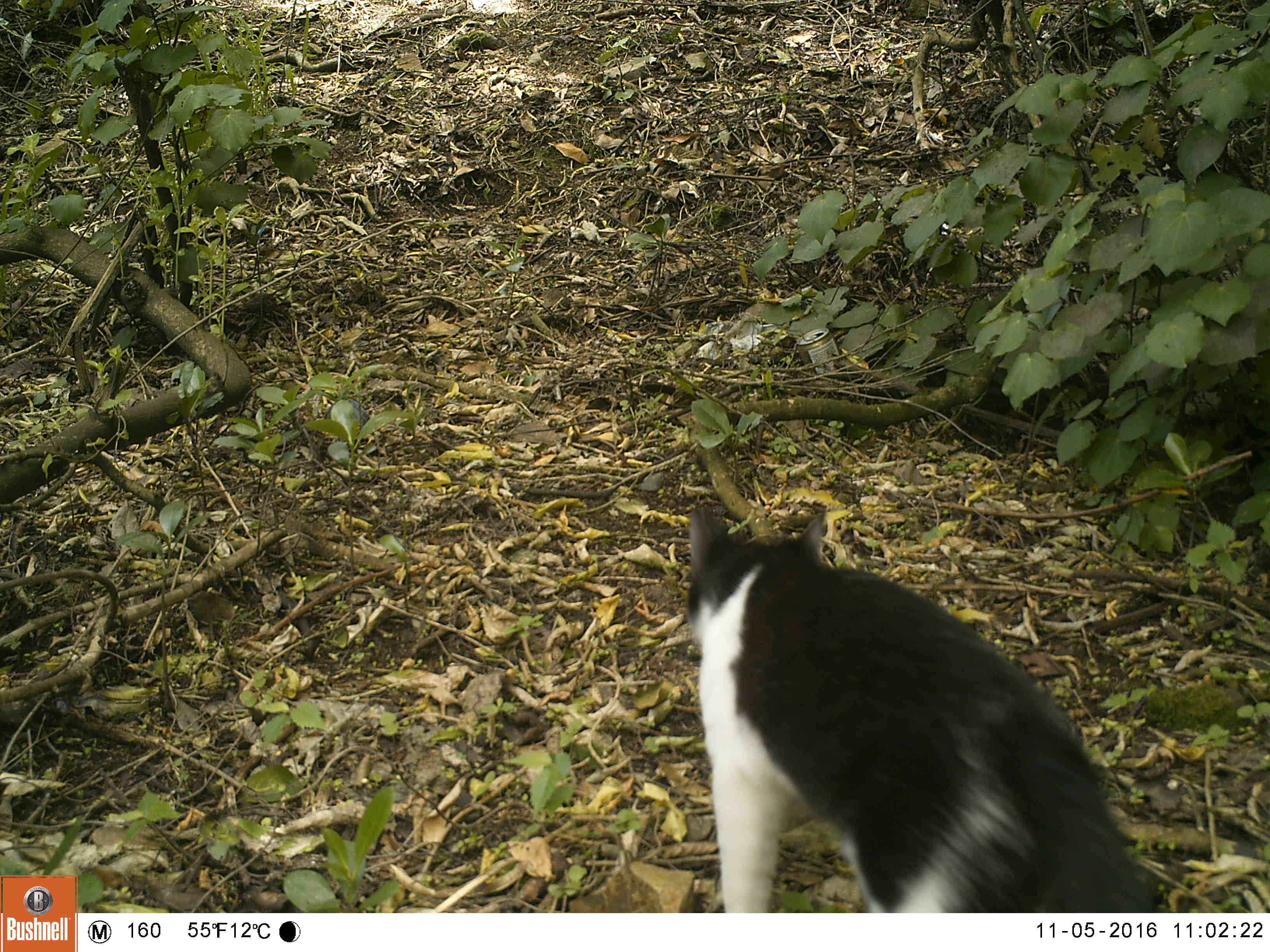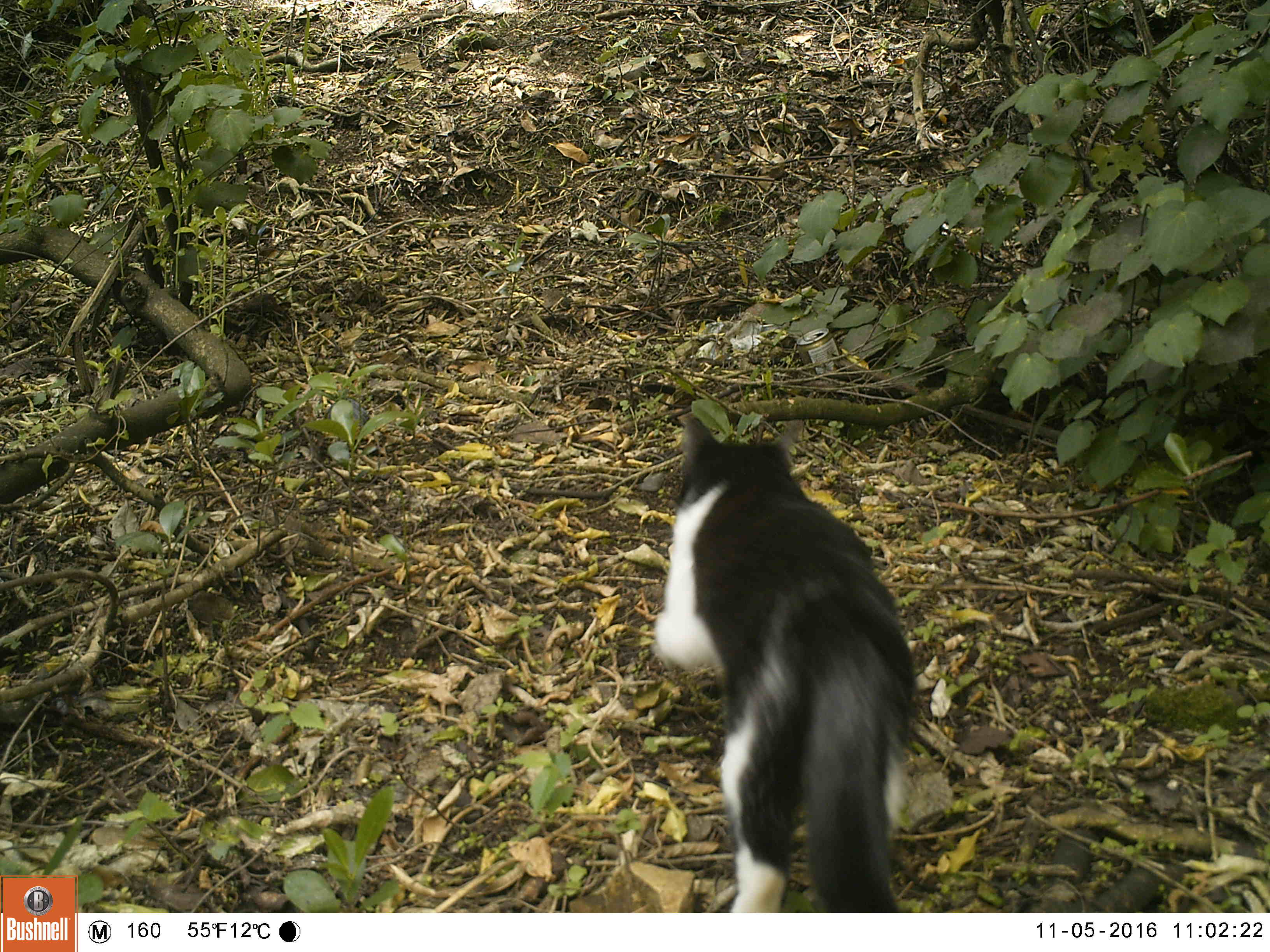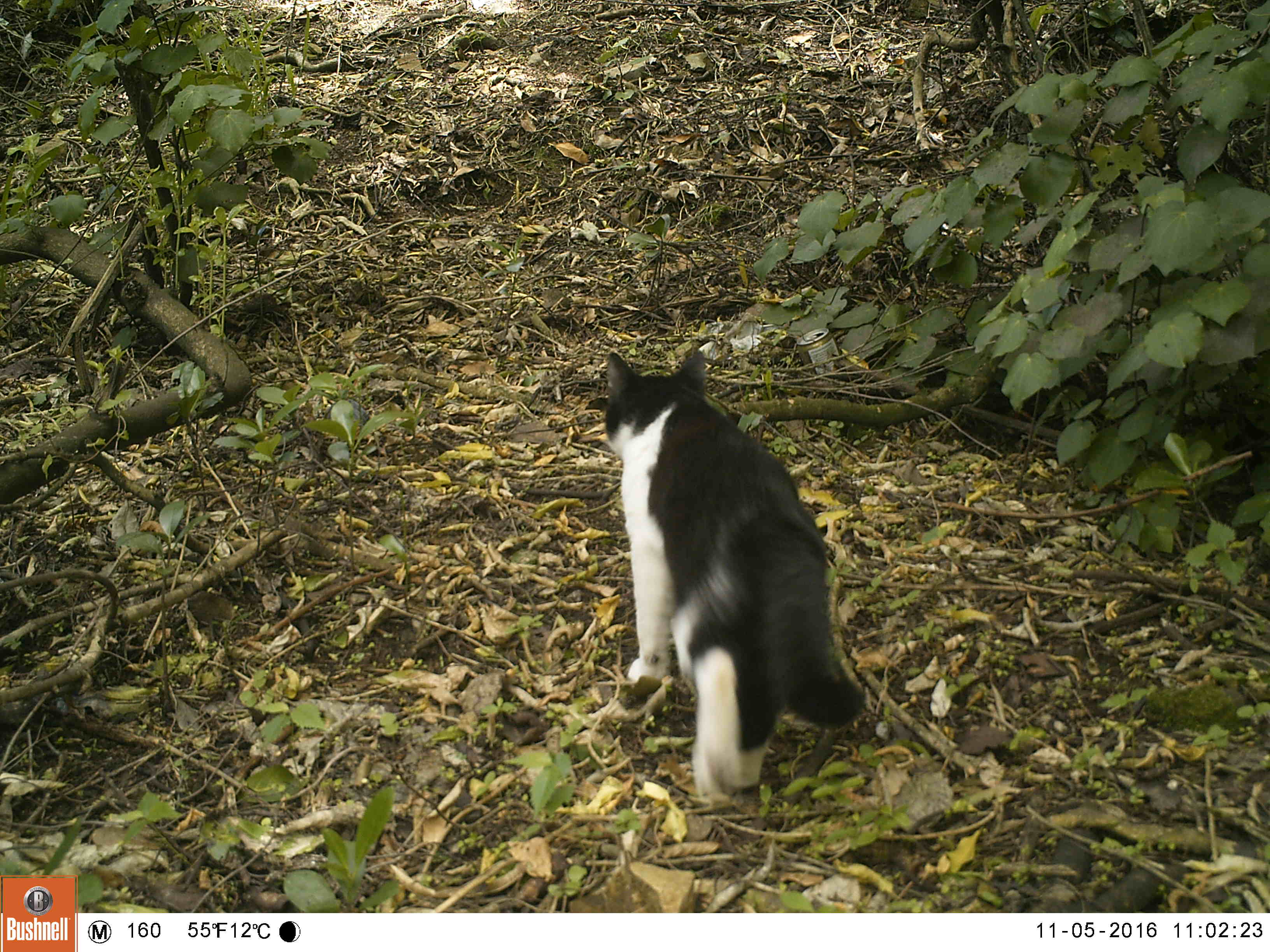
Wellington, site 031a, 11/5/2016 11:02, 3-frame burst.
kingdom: Animalia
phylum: Chordata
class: Mammalia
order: Carnivora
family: Felidae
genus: Felis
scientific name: Felis catus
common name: cat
Cat (Felis catus).